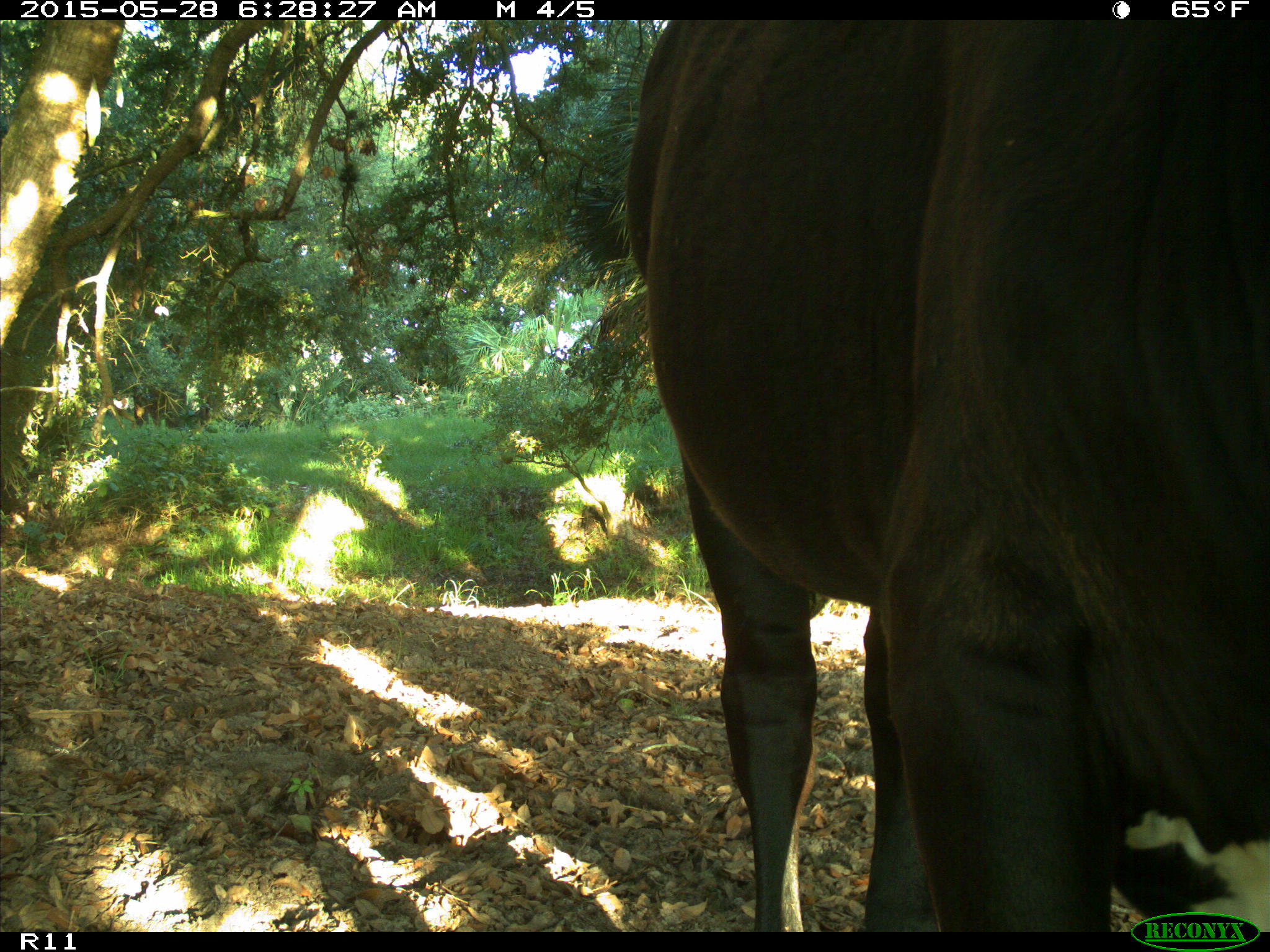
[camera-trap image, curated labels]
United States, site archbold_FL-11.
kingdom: Animalia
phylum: Chordata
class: Mammalia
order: Artiodactyla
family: Bovidae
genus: Bos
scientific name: Bos taurus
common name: domestic cow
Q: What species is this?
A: Bos taurus (domestic cow).